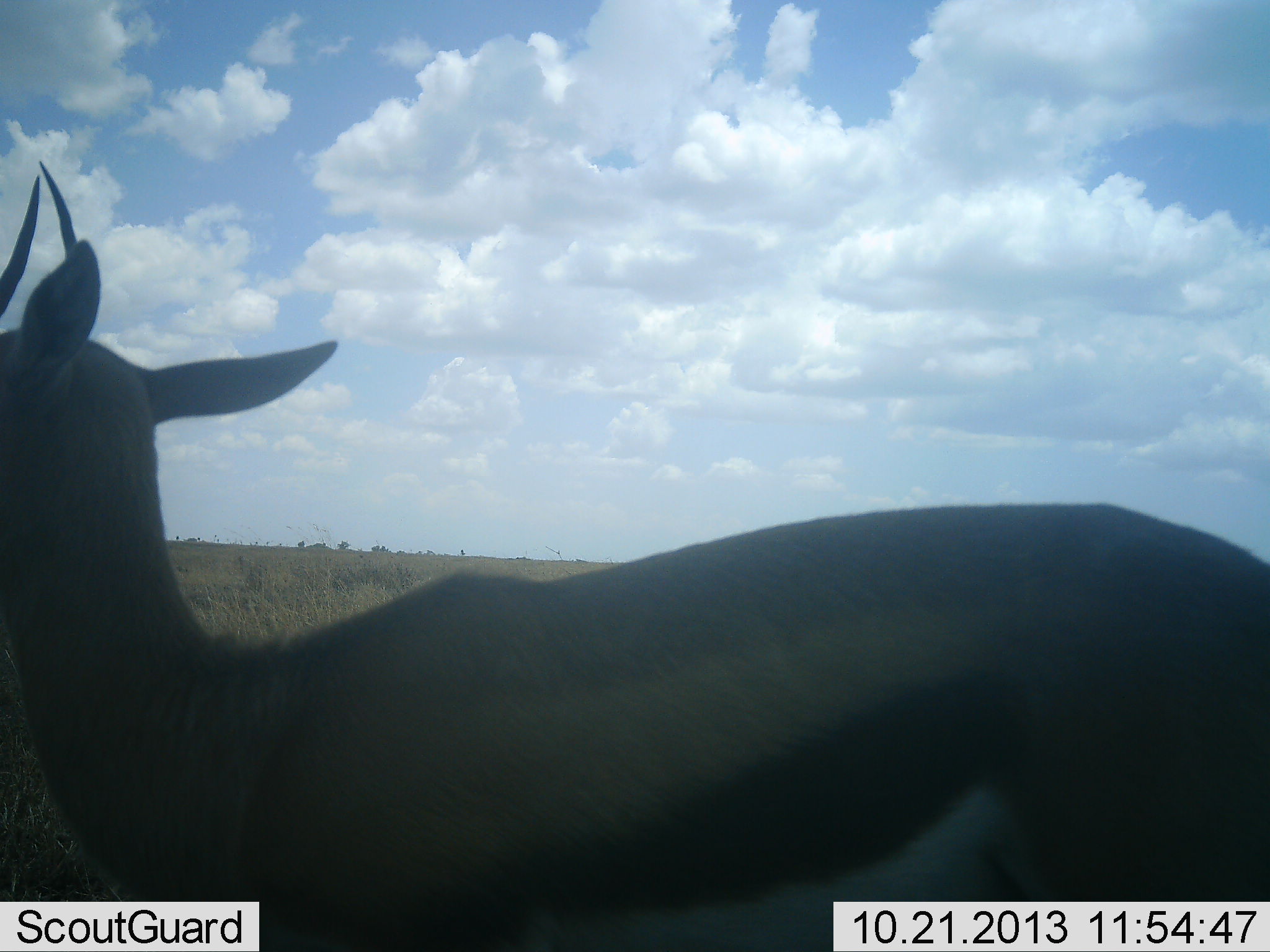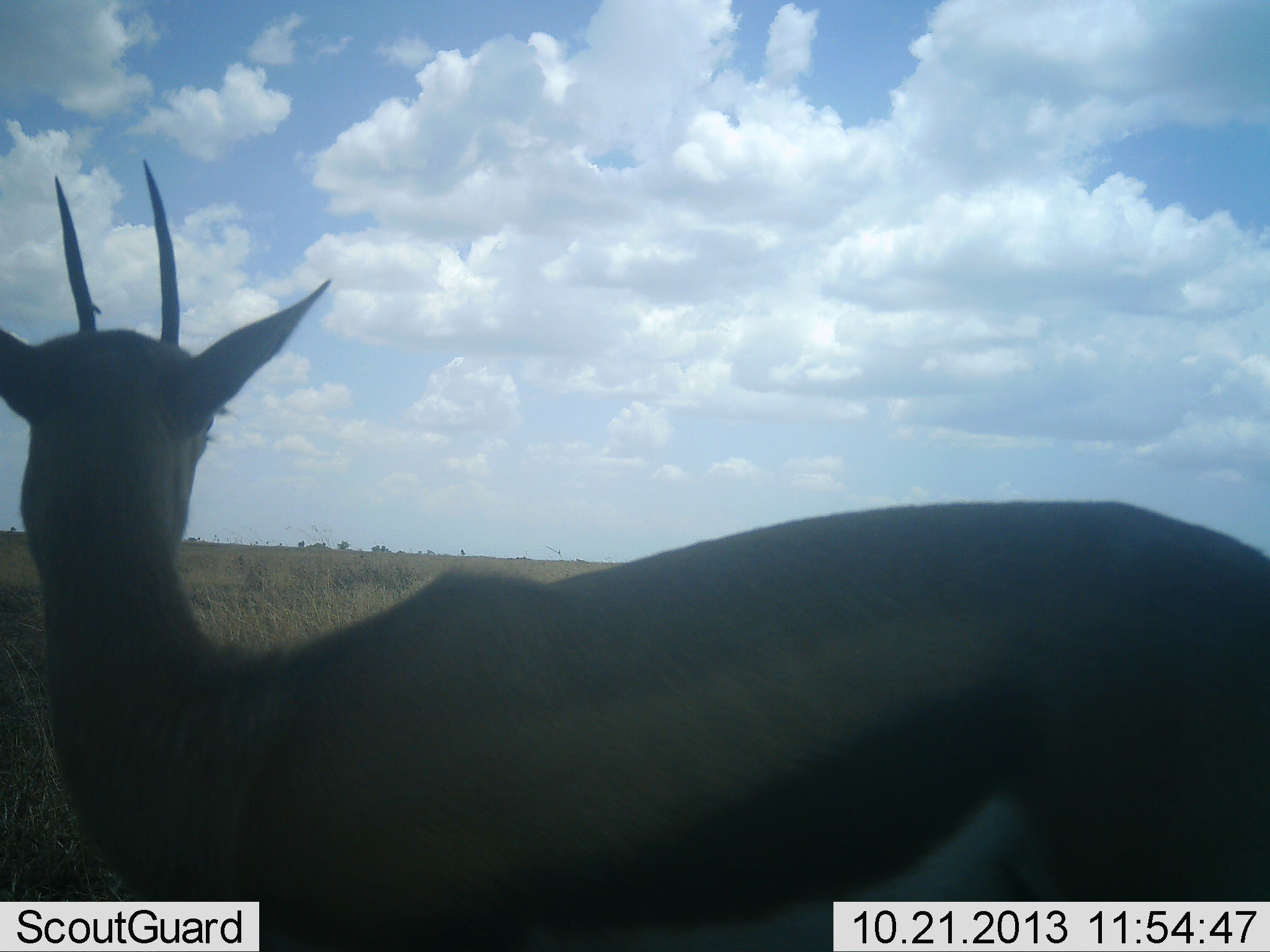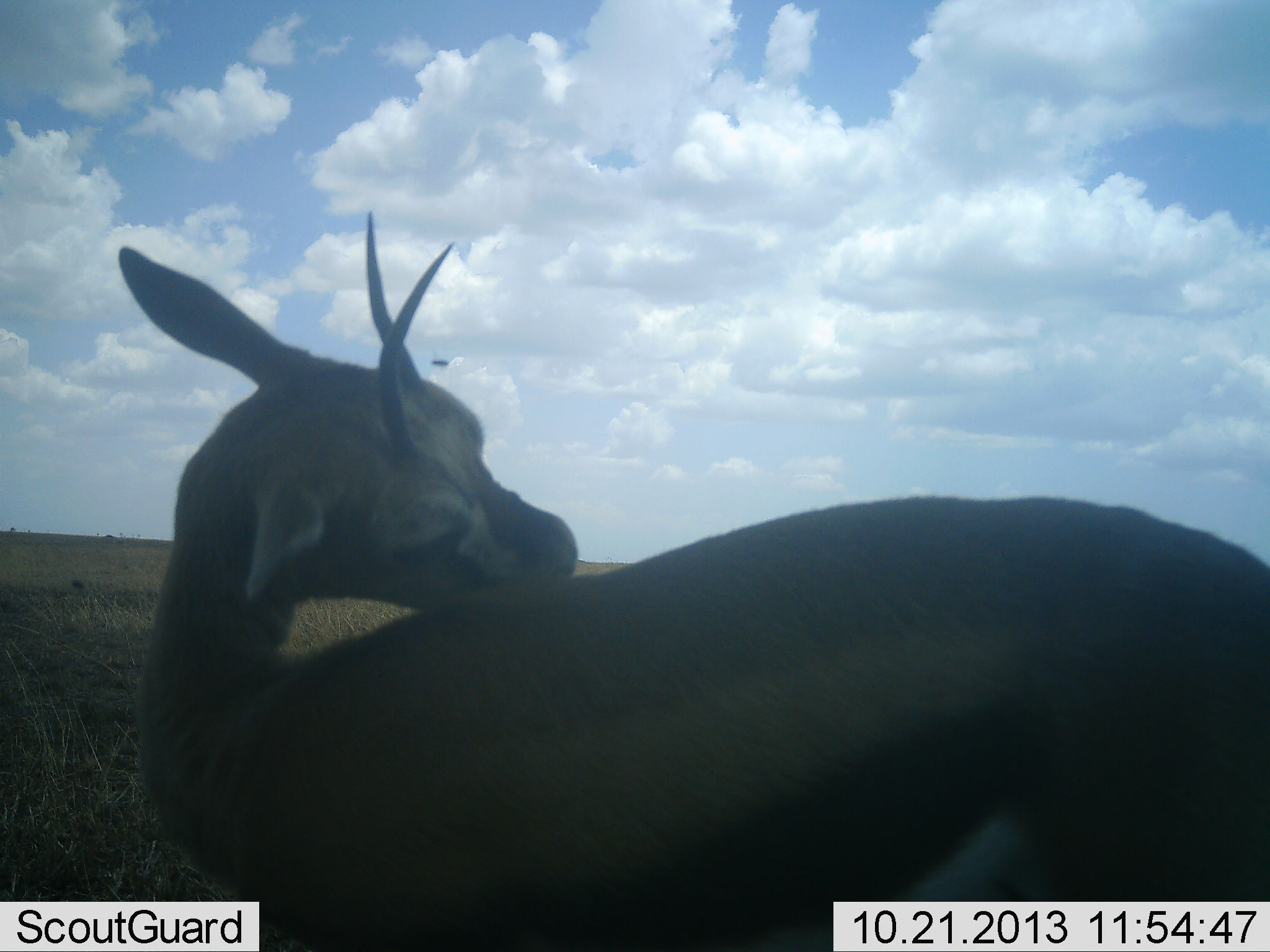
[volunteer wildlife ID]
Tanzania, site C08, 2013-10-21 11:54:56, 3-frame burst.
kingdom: Animalia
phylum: Chordata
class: Mammalia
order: Artiodactyla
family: Bovidae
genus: Eudorcas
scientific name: Eudorcas thomsonii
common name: thomson's gazelle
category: gazellethomsons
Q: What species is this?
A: Gazellethomsons (thomson's gazelle) (Eudorcas thomsonii).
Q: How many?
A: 1.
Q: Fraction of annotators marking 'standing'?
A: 86%.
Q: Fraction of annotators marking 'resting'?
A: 10%.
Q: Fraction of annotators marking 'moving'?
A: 10%.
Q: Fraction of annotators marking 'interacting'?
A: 0%.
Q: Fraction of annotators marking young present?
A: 0%.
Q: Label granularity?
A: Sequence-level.